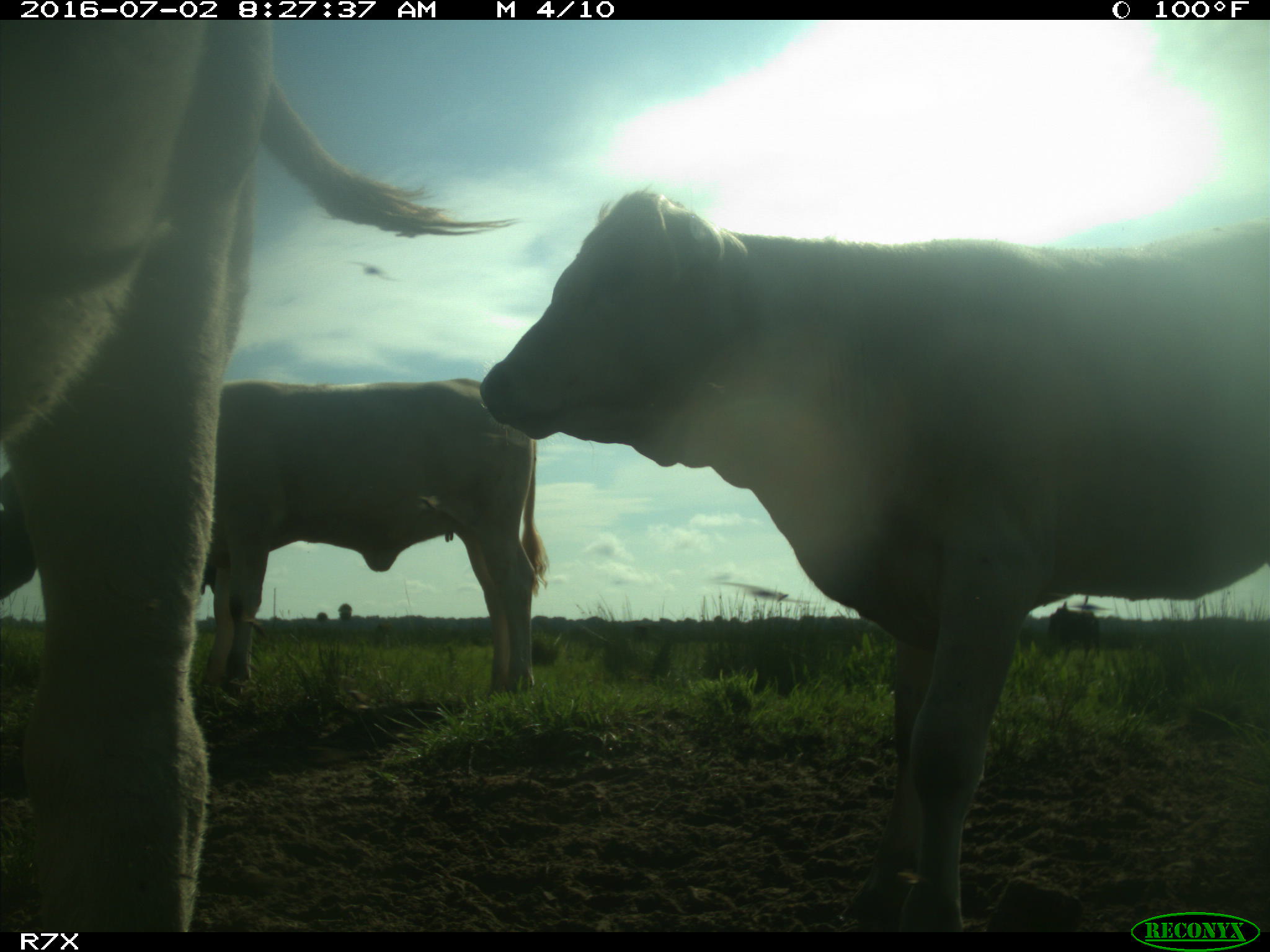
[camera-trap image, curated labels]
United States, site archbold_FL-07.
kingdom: Animalia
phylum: Chordata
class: Mammalia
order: Artiodactyla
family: Bovidae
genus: Bos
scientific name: Bos taurus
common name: domestic cow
Bos taurus (domestic cow).